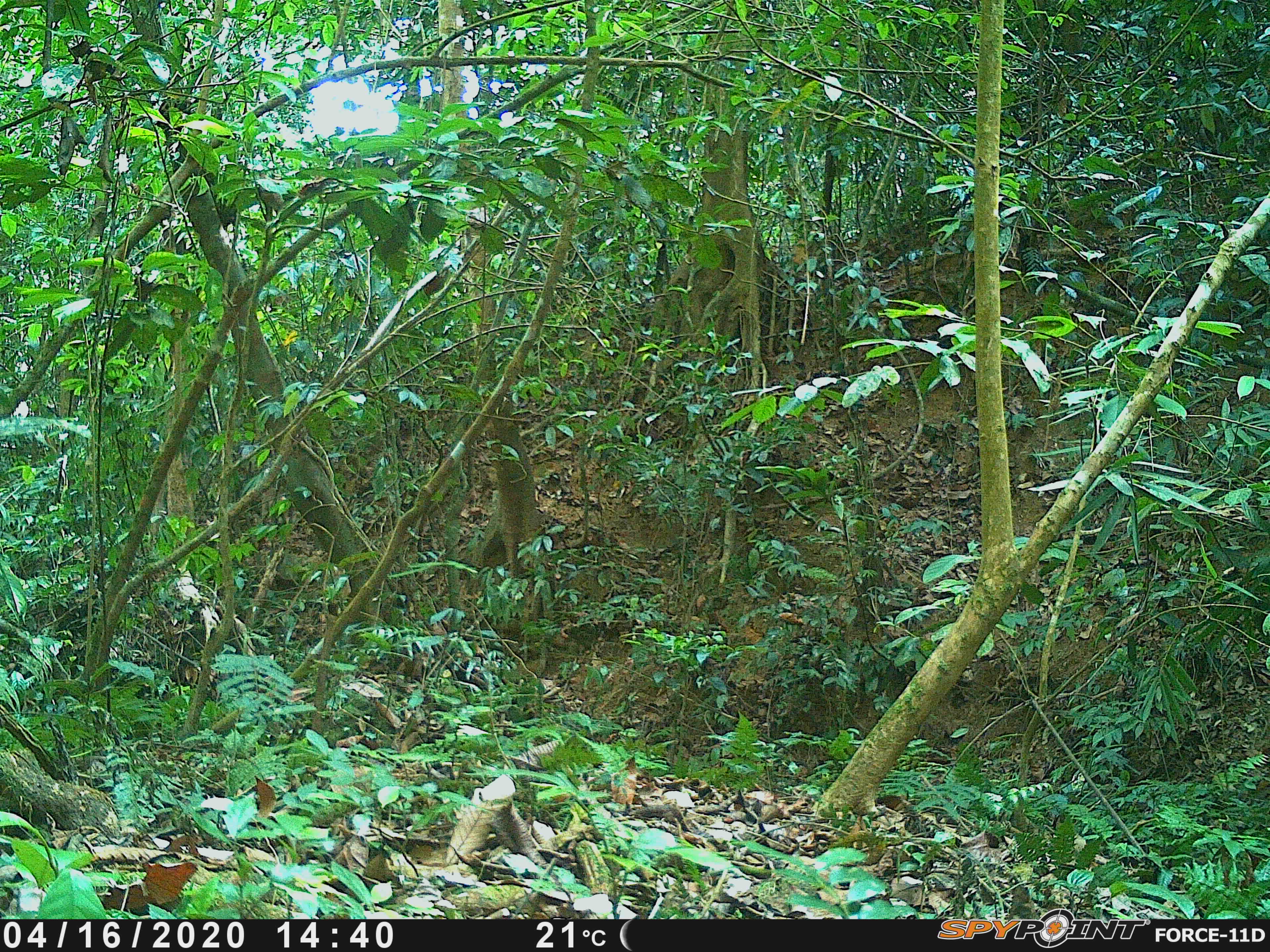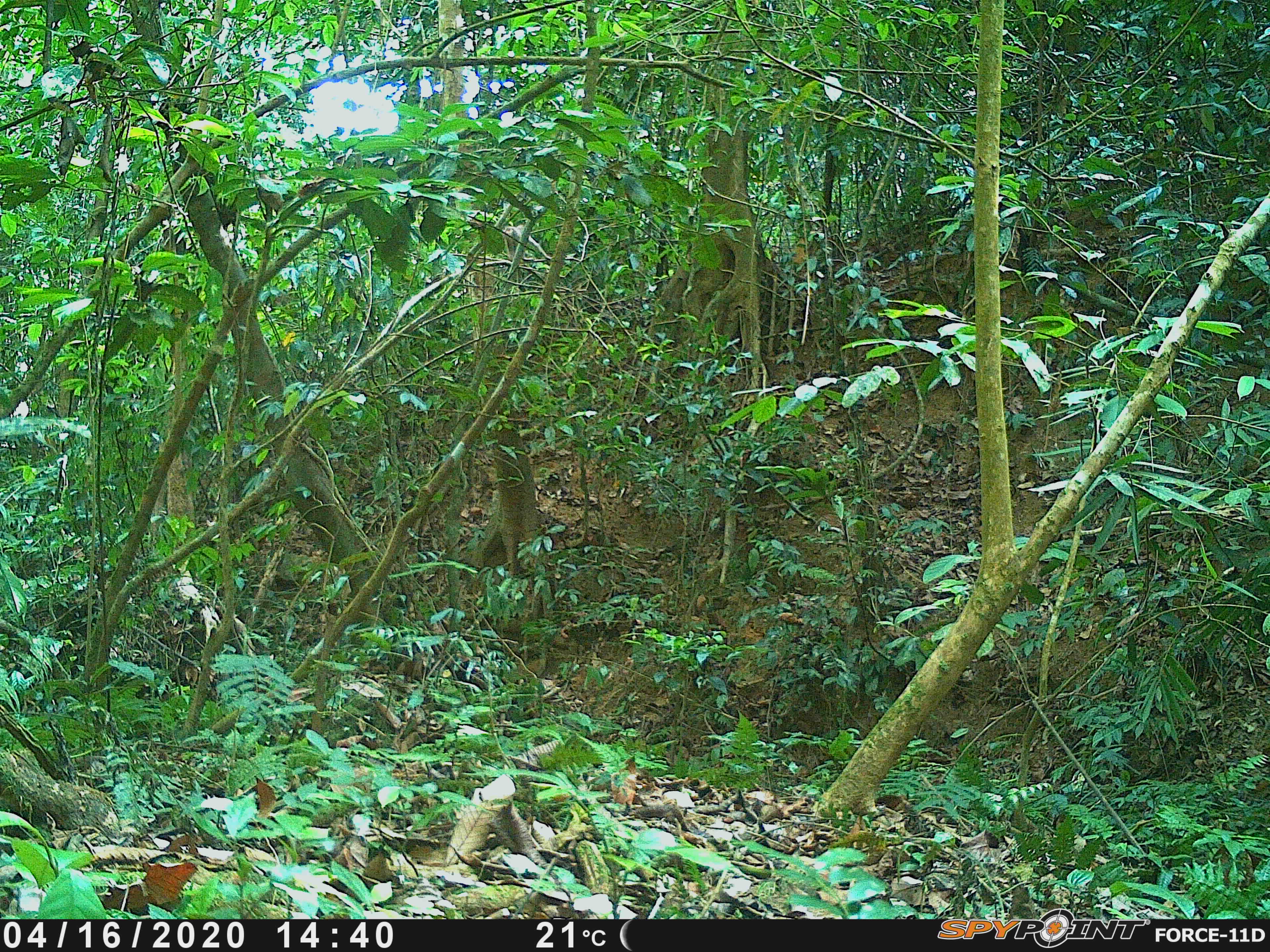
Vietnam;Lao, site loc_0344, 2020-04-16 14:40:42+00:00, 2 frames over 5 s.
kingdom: Animalia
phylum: Chordata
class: Mammalia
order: Primates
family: Cercopithecidae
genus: Macaca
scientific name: Macaca nemestrina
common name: pig-tailed macaque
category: pig tailed macaque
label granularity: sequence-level